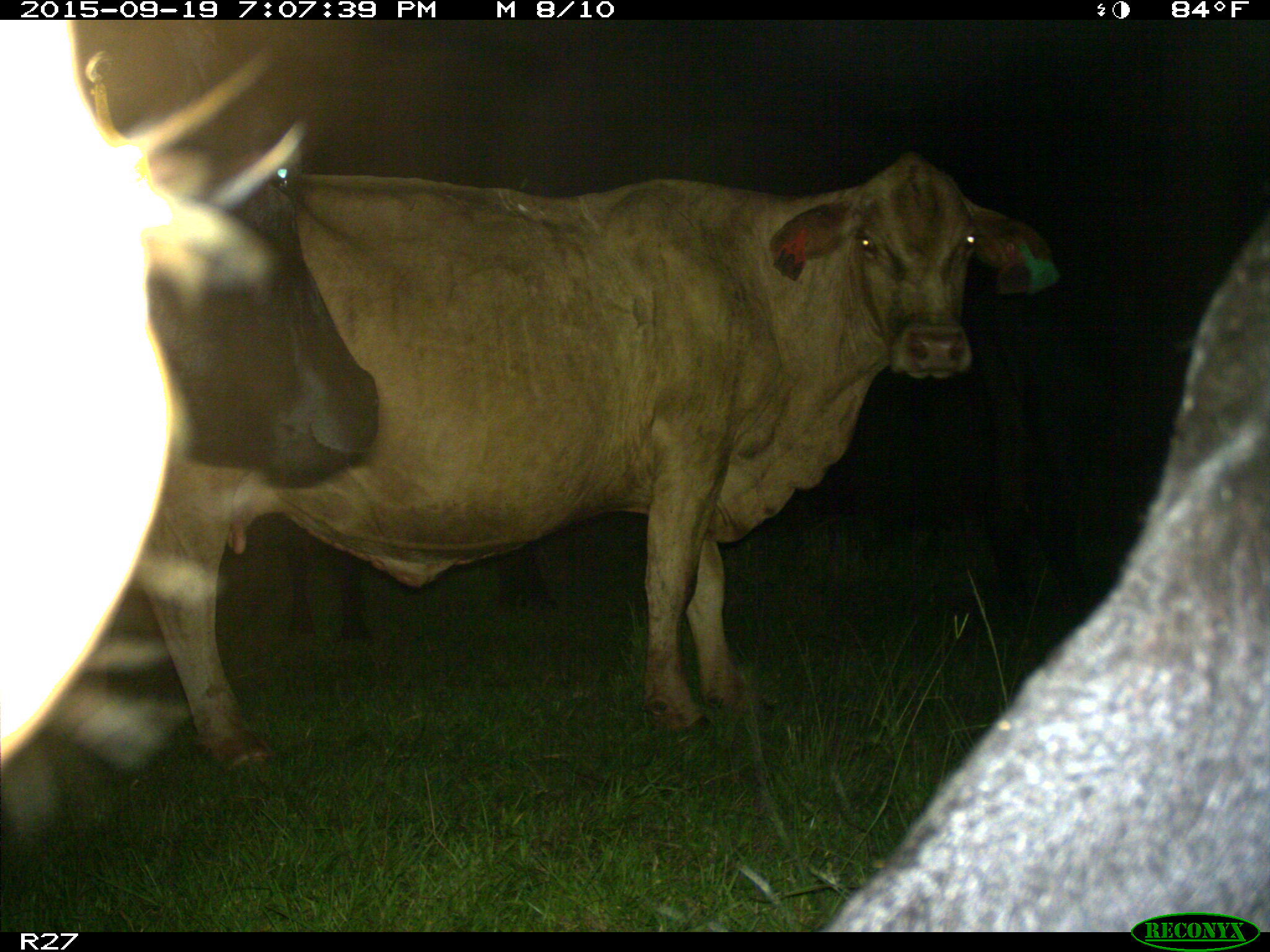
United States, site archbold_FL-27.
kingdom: Animalia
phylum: Chordata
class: Mammalia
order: Artiodactyla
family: Bovidae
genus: Bos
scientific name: Bos taurus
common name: domestic cow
Bos taurus (domestic cow).